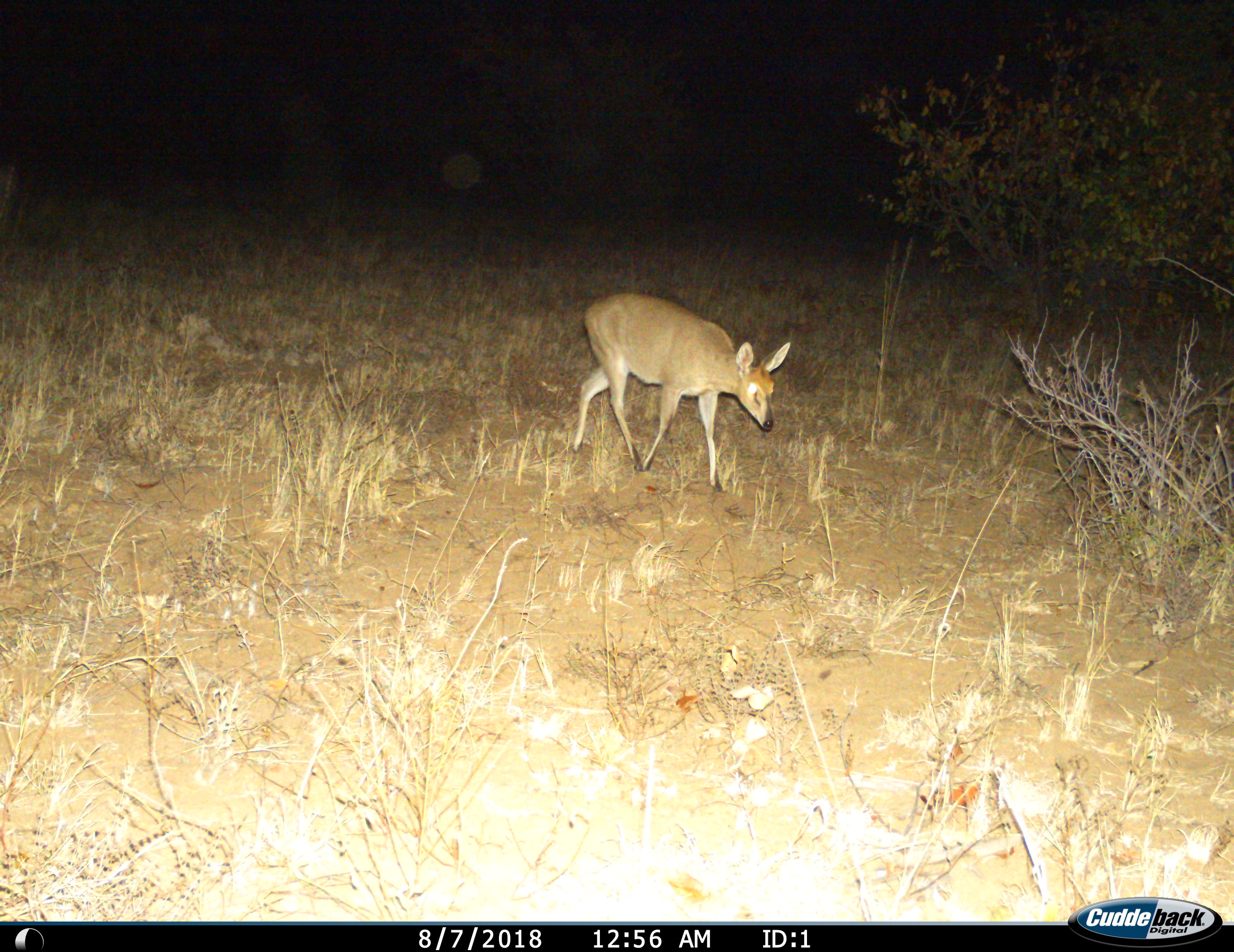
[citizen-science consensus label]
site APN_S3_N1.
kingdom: Animalia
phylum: Chordata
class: Mammalia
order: Artiodactyla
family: Bovidae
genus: Sylvicapra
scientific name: Sylvicapra grimmia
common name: common duiker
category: duikercommongrey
Duikercommongrey (common duiker) (Sylvicapra grimmia), count 1. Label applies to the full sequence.